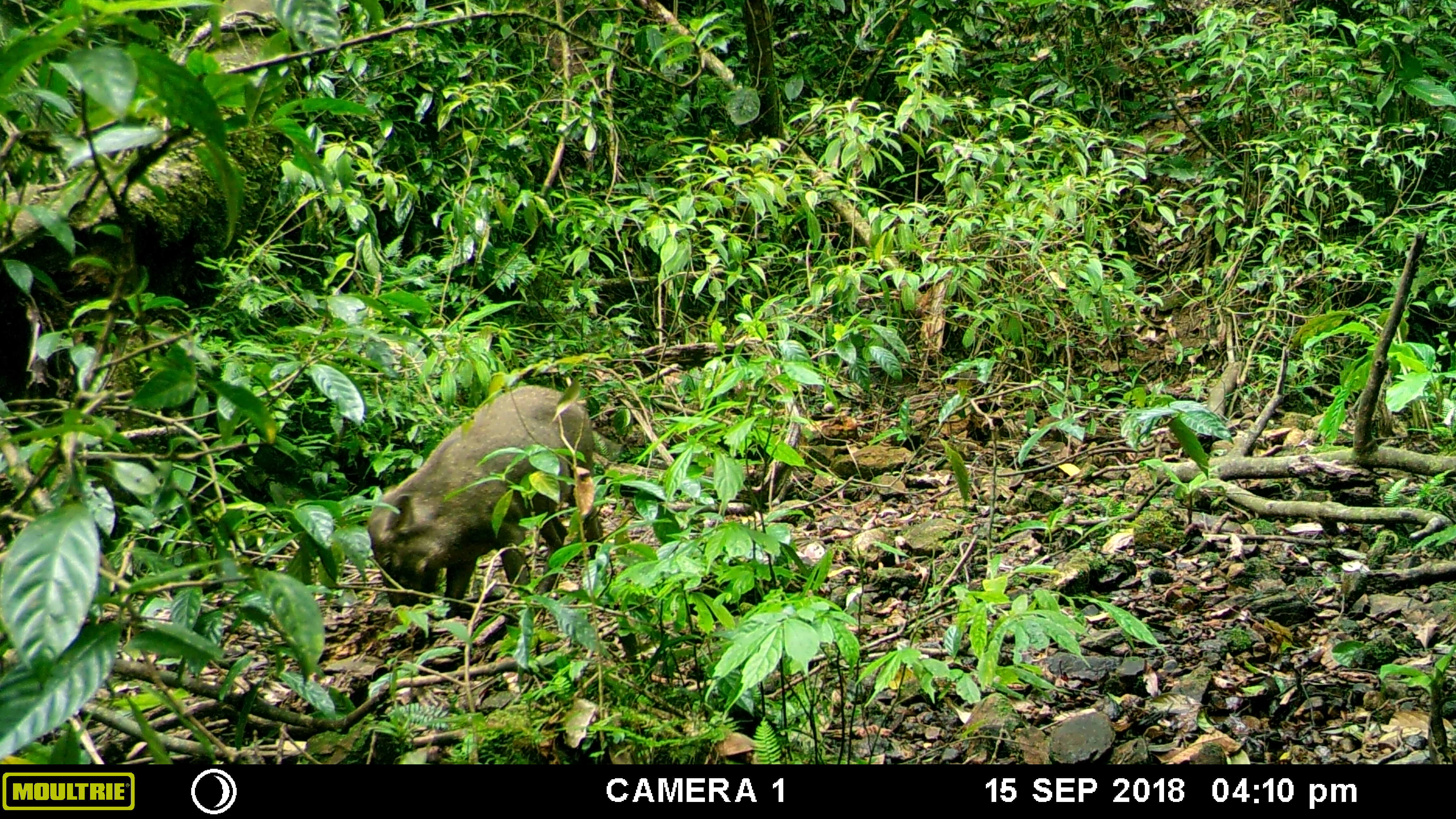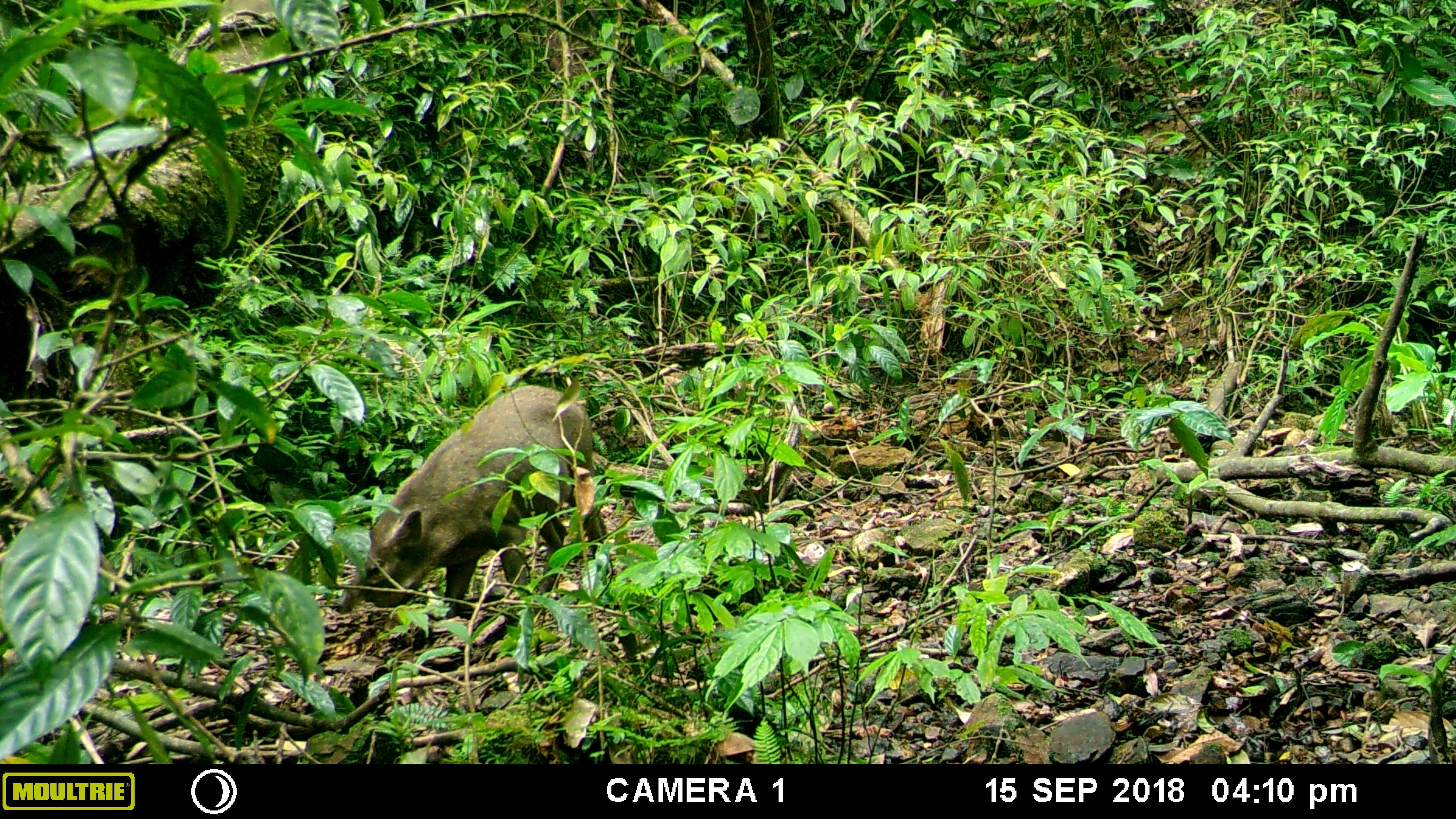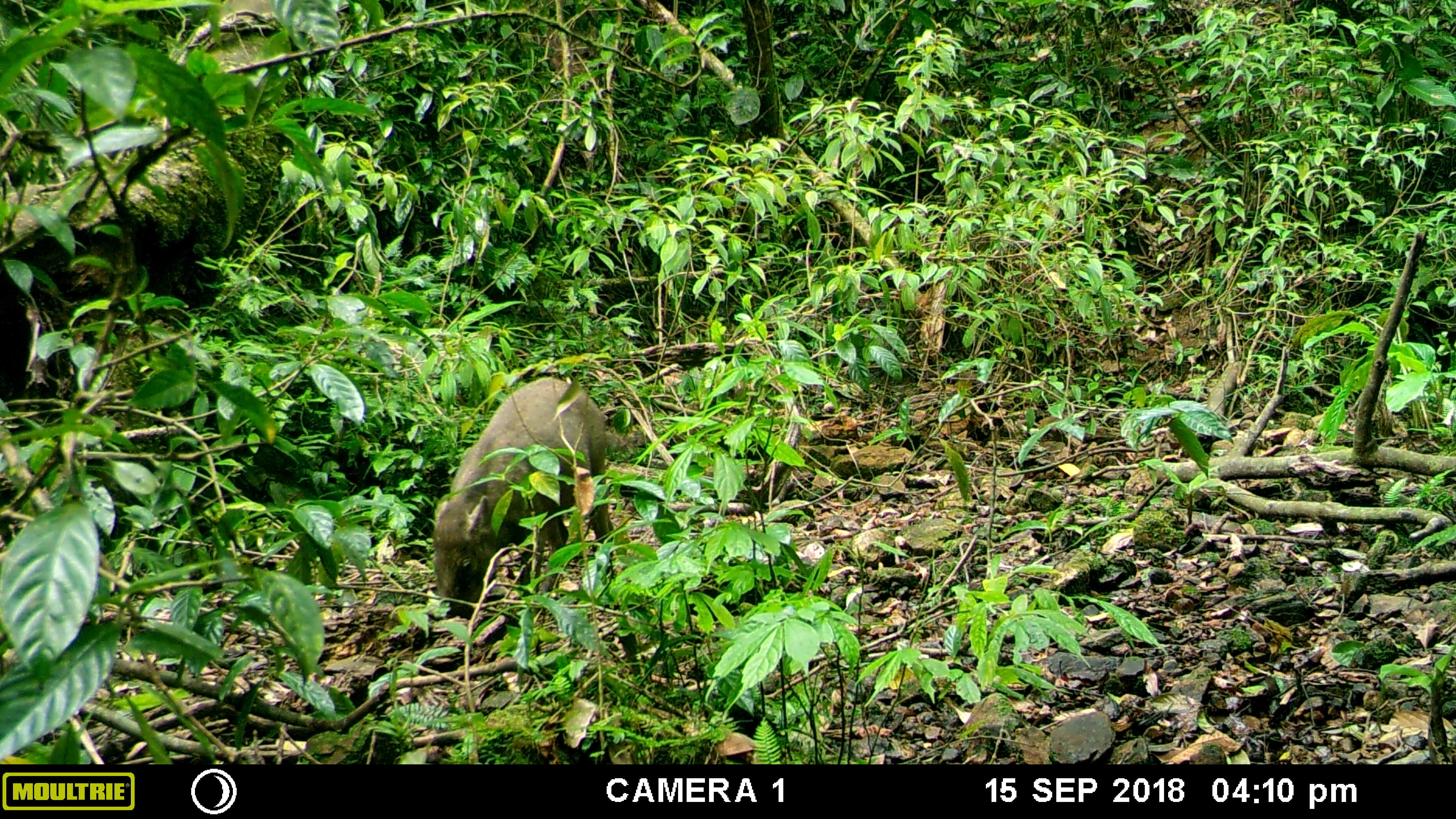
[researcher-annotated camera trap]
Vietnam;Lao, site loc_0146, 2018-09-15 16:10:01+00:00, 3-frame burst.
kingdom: Animalia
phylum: Chordata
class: Mammalia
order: Artiodactyla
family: Suidae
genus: Sus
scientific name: Sus scrofa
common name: eurasian wild pig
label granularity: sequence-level